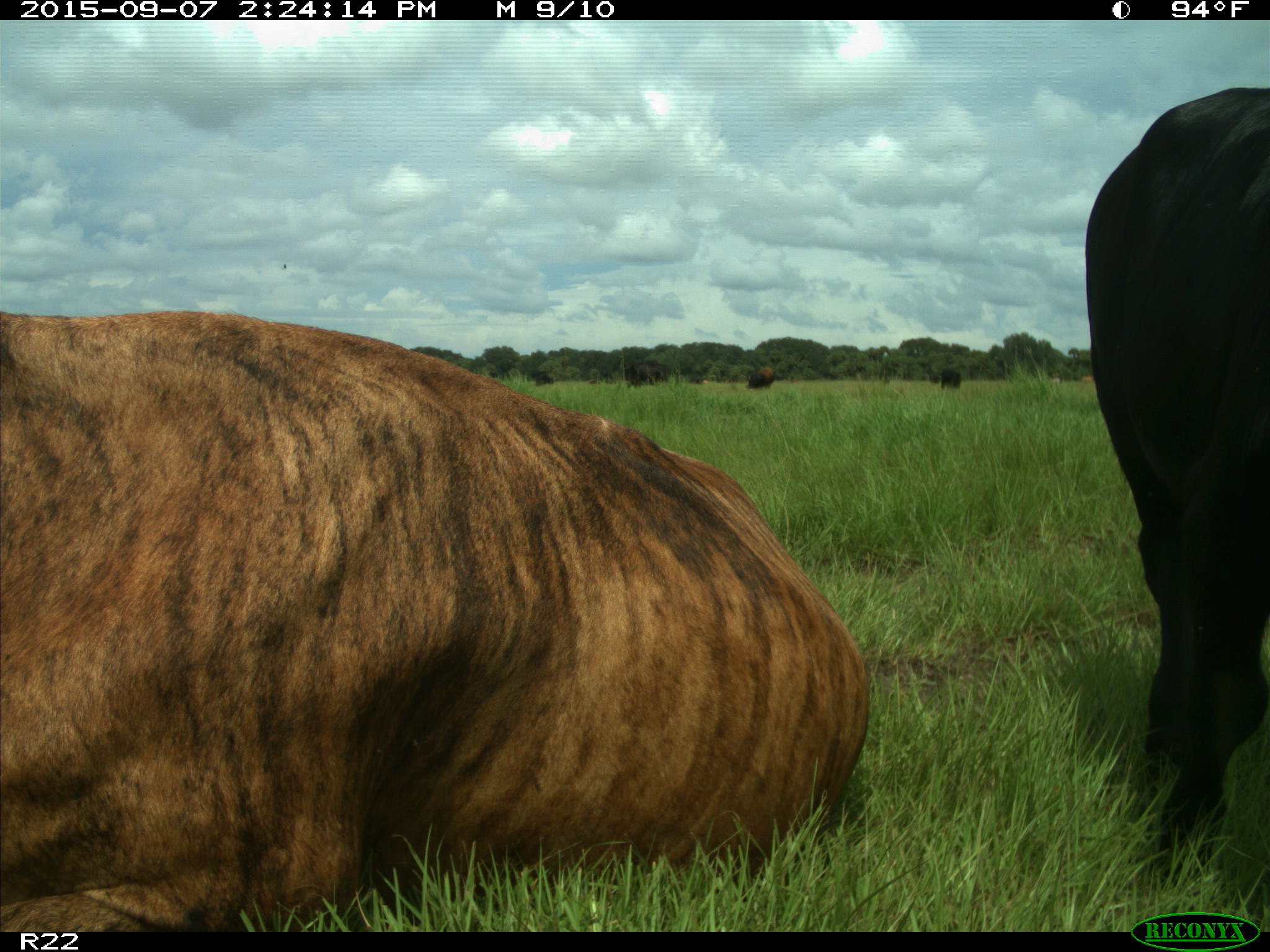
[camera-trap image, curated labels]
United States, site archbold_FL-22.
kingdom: Animalia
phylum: Chordata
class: Mammalia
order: Artiodactyla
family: Bovidae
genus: Bos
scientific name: Bos taurus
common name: domestic cow